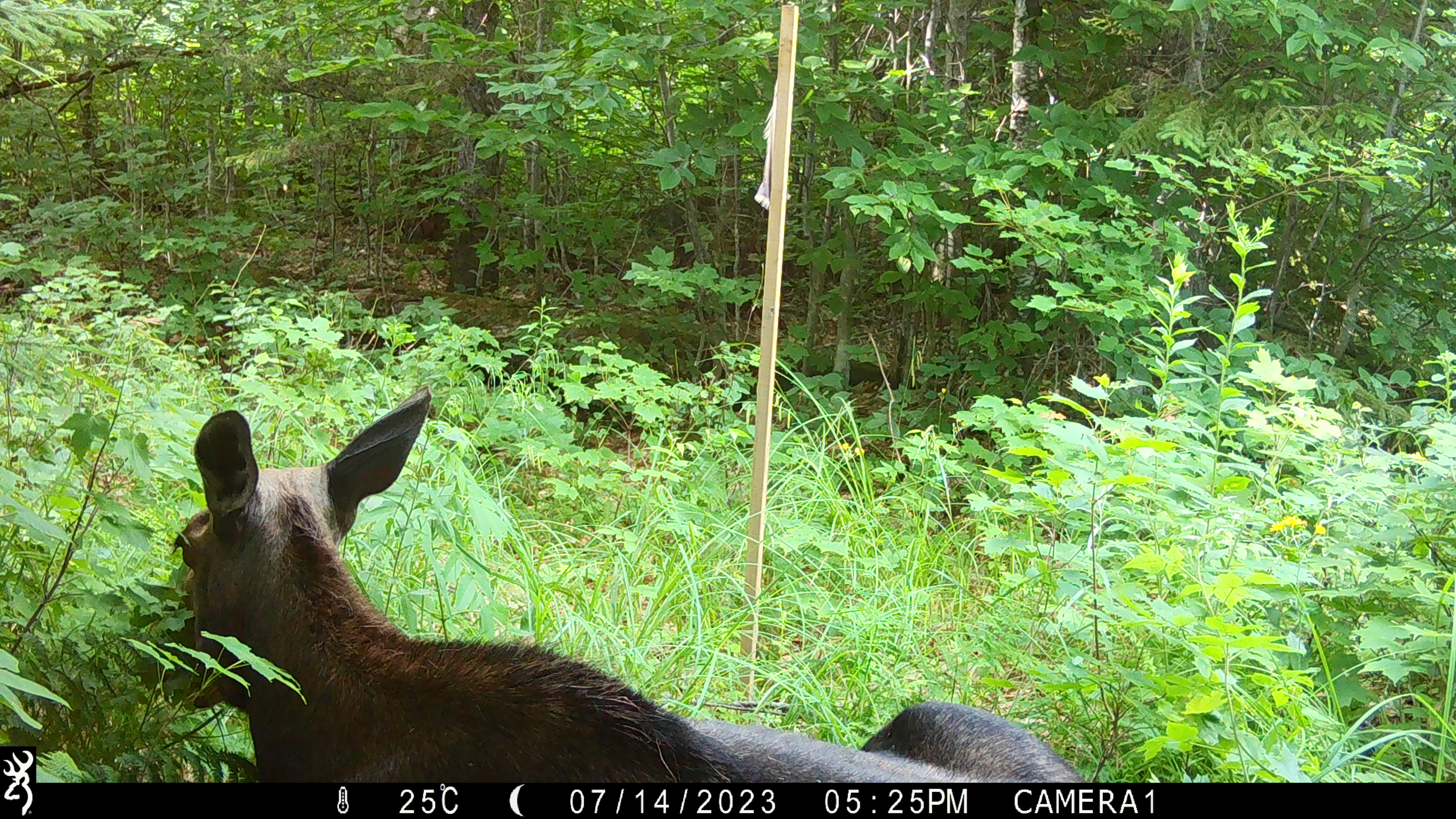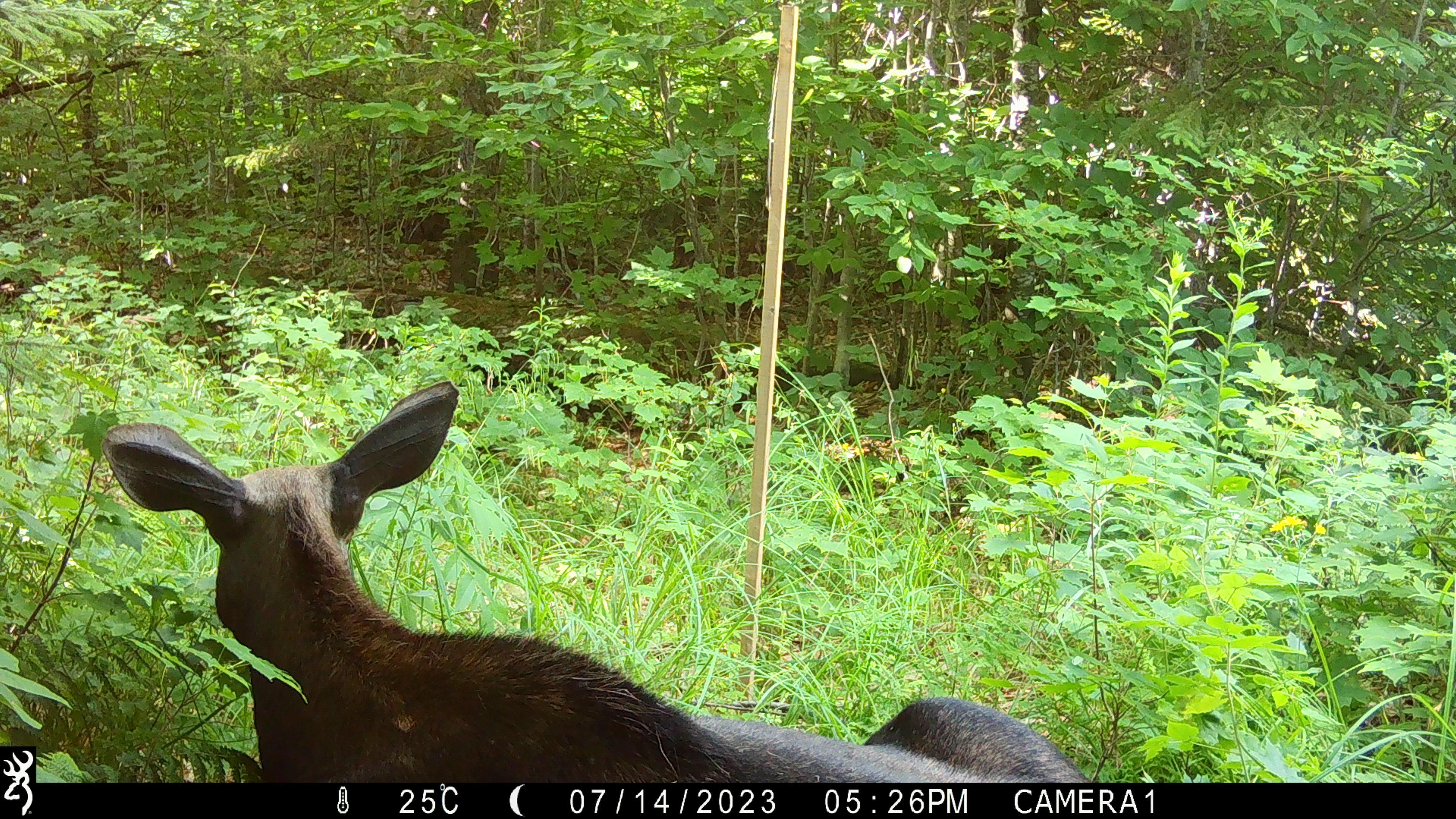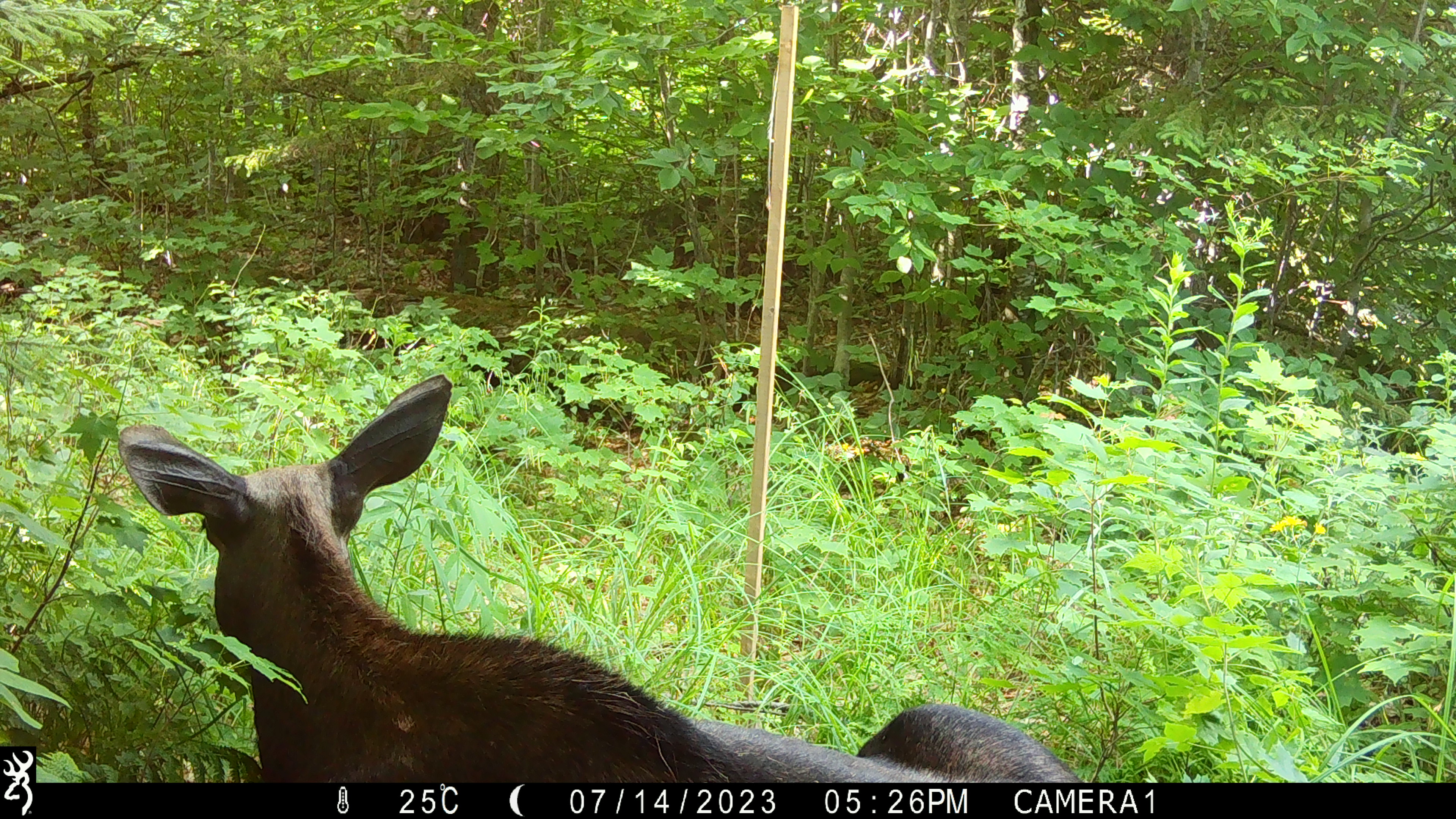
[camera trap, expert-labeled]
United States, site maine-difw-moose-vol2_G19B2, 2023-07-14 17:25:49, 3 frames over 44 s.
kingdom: Animalia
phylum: Chordata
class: Mammalia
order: Artiodactyla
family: Cervidae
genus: Alces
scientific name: Alces alces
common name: moose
Moose (Alces alces).